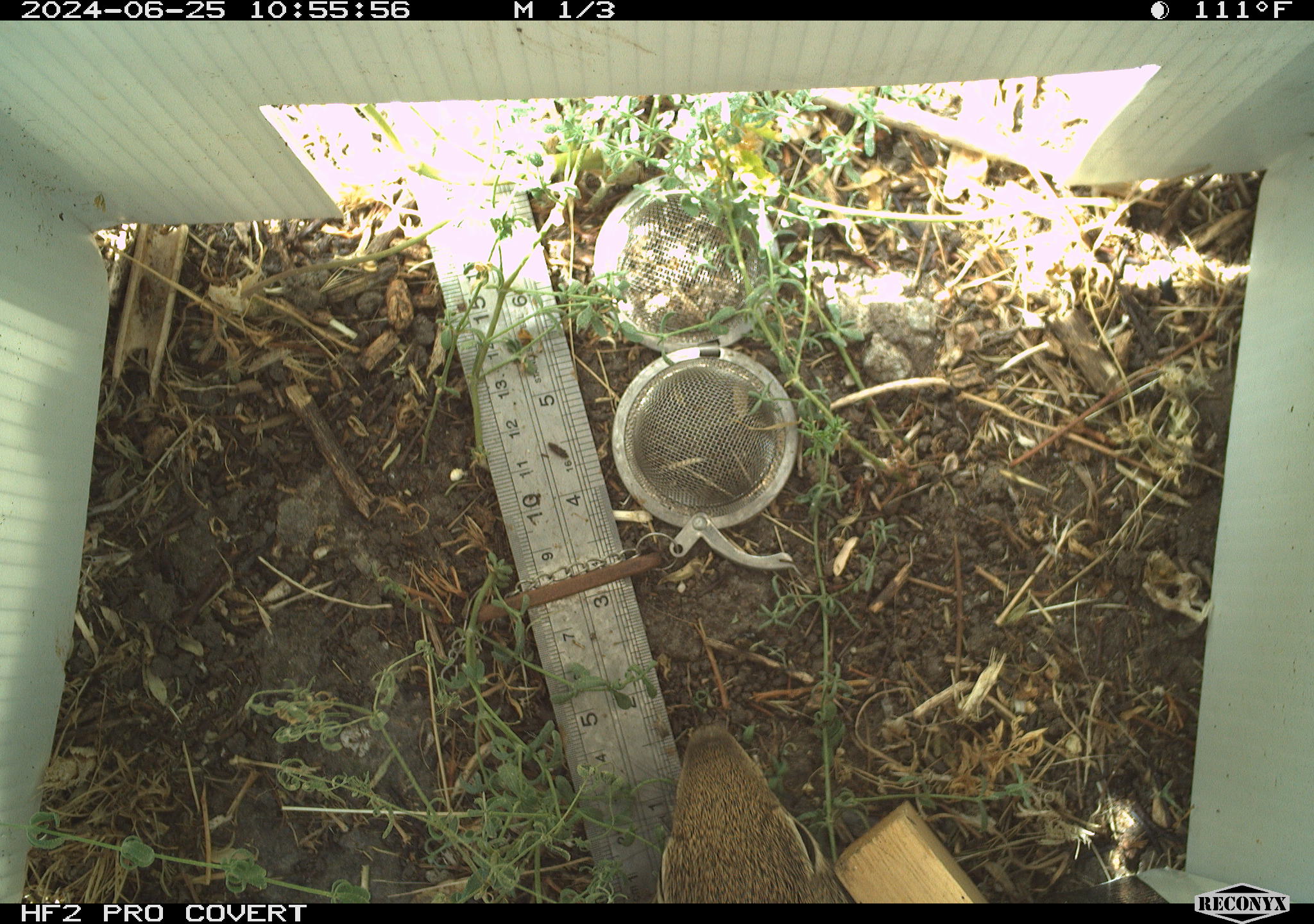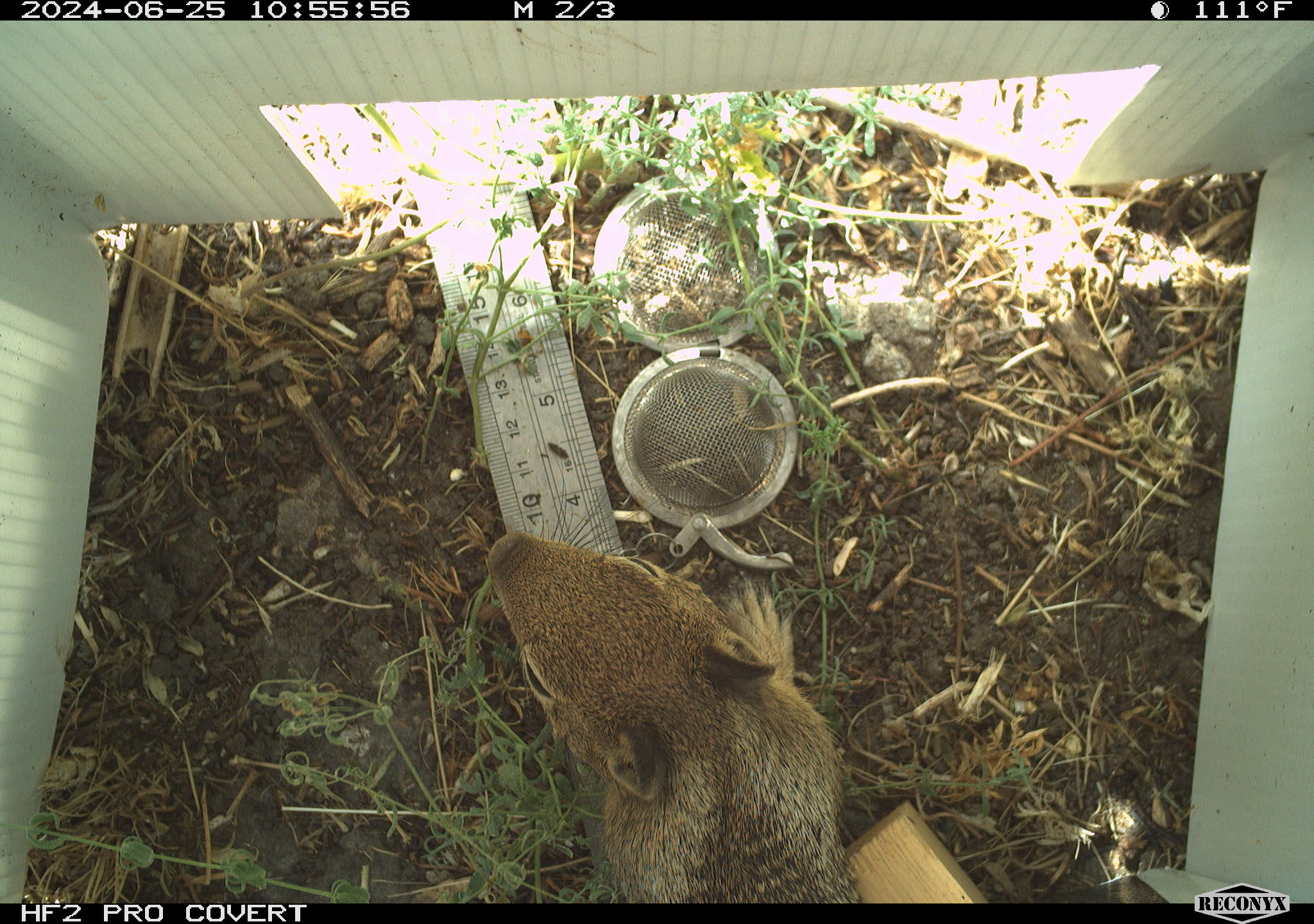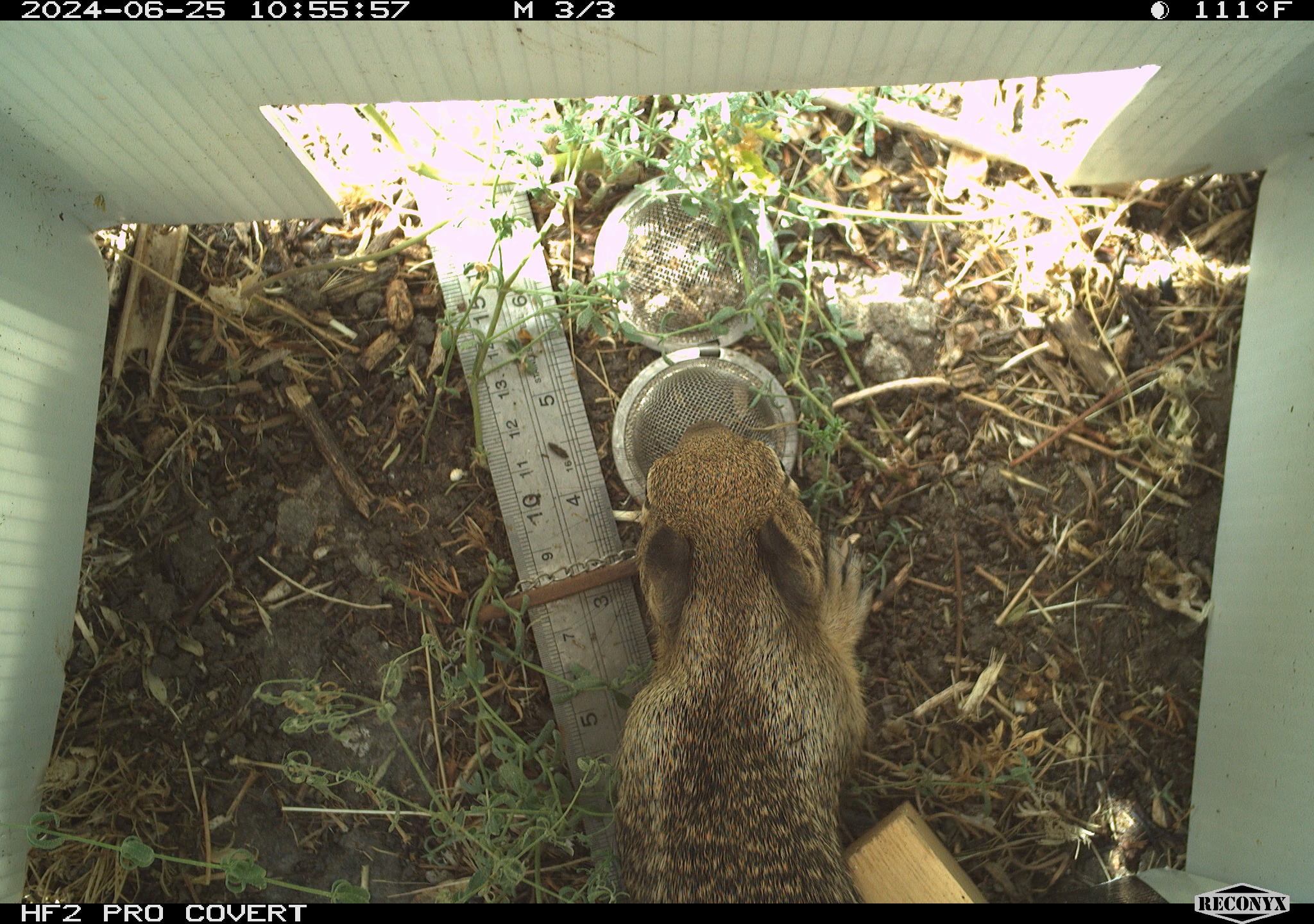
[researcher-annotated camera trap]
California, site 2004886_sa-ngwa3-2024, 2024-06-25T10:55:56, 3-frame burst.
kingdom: Animalia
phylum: Chordata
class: Mammalia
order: Rodentia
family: Sciuridae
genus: Otospermophilus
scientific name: Otospermophilus beecheyi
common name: california ground squirrel